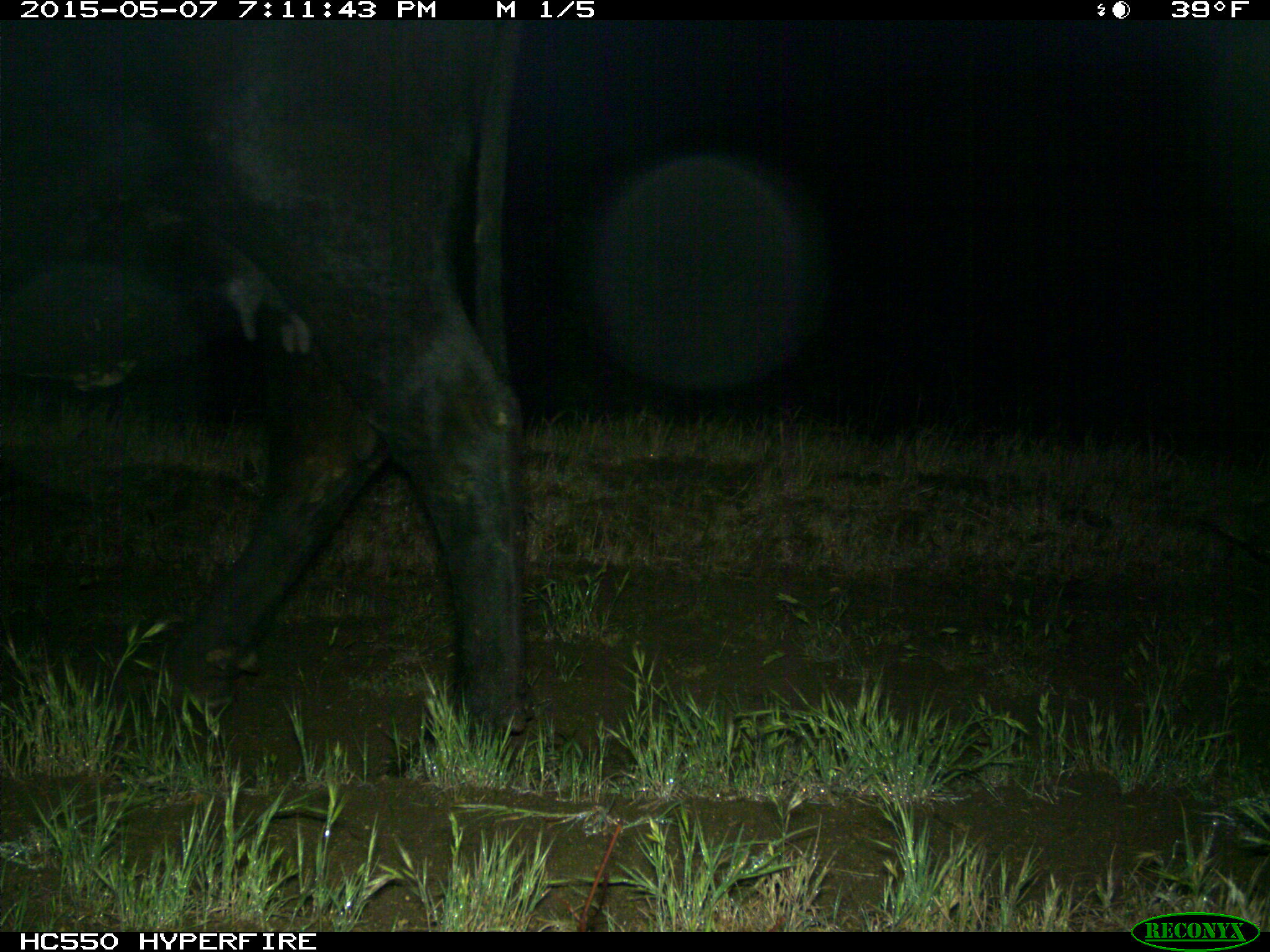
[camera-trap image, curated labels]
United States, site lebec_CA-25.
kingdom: Animalia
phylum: Chordata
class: Mammalia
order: Artiodactyla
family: Bovidae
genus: Bos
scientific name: Bos taurus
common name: domestic cow